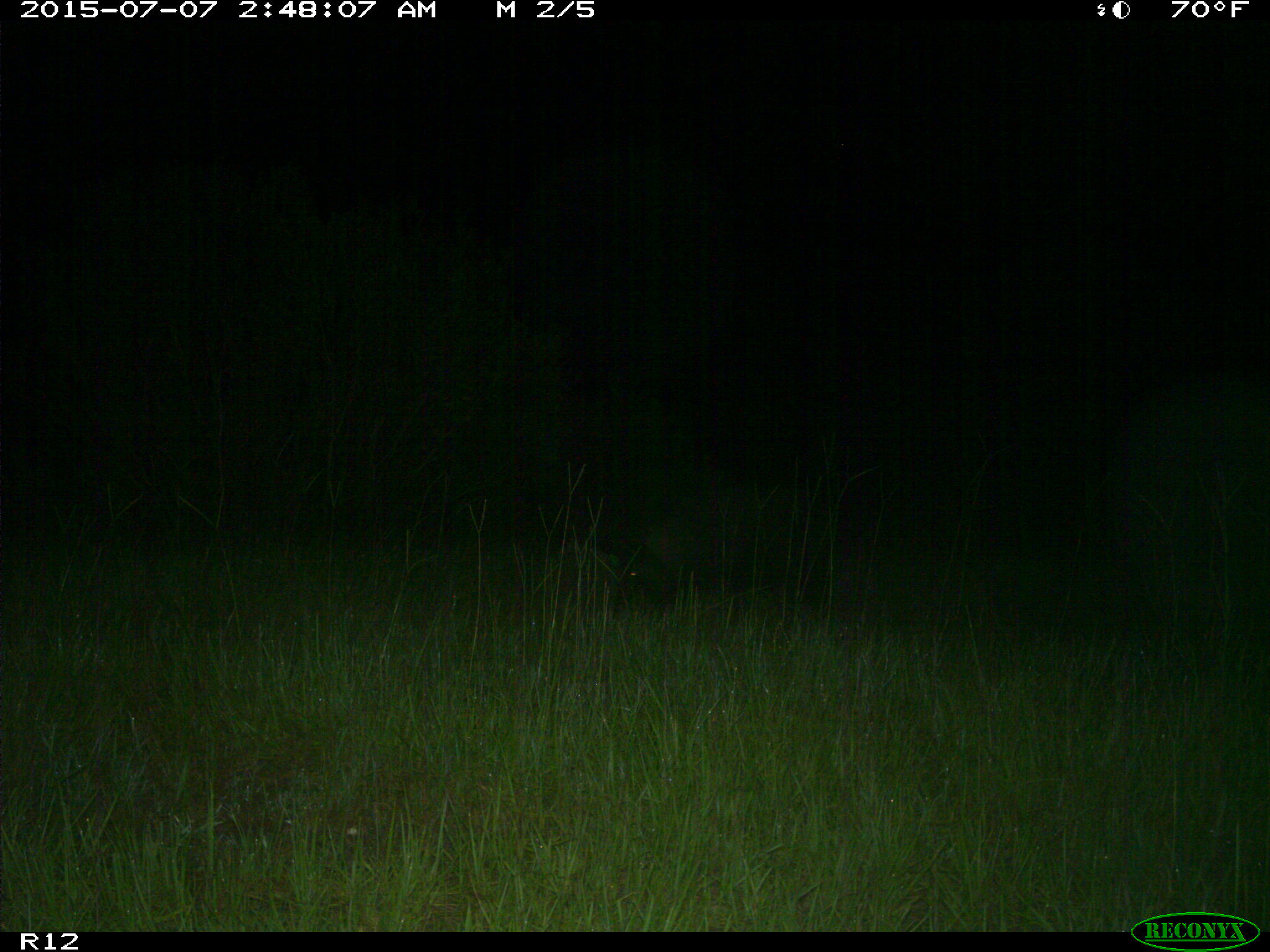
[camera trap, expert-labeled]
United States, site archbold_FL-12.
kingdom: Animalia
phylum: Chordata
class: Mammalia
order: Artiodactyla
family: Suidae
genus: Sus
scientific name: Sus scrofa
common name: wild boar